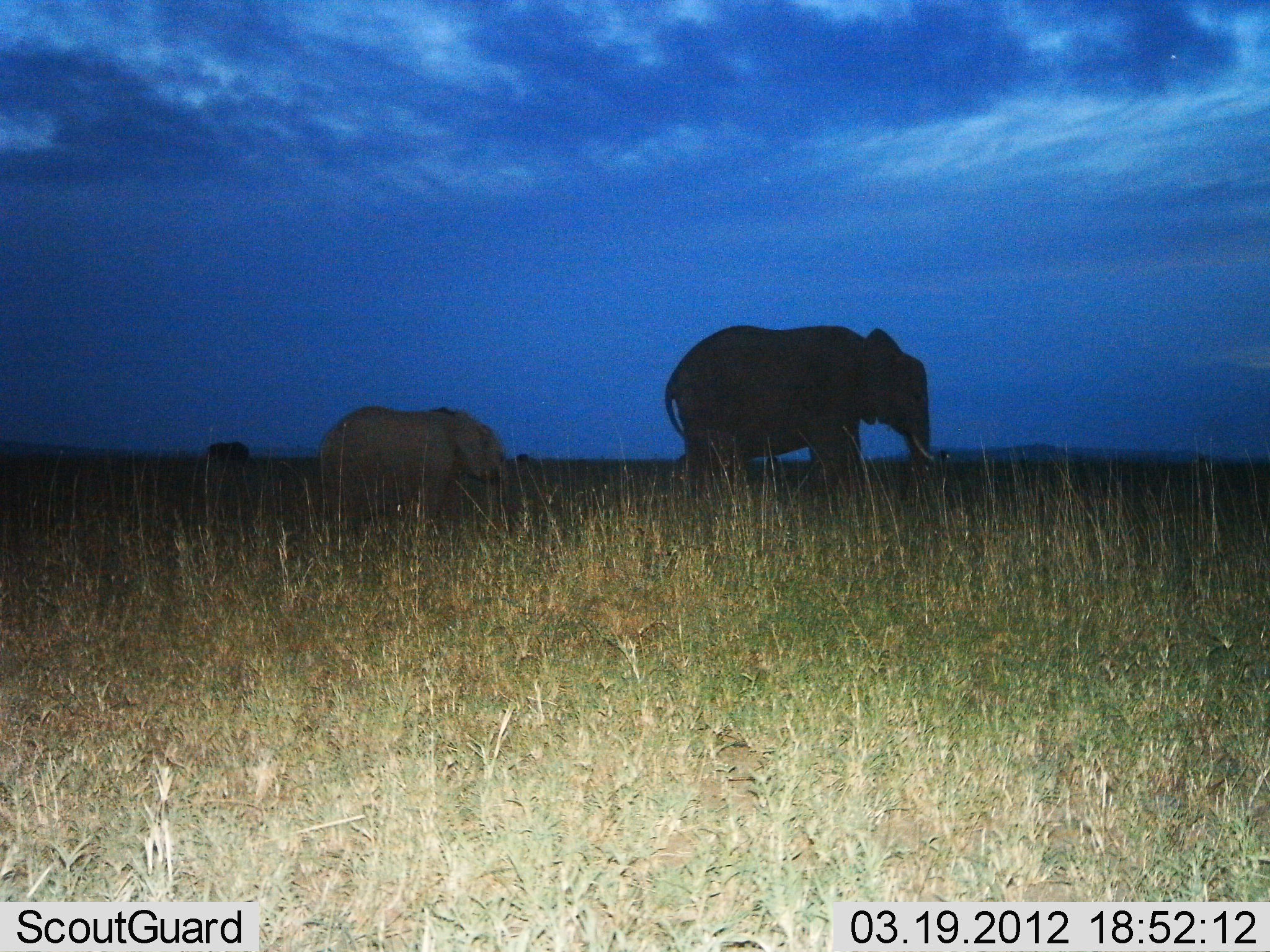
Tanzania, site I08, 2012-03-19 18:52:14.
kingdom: Animalia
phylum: Chordata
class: Mammalia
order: Proboscidea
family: Elephantidae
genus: Loxodonta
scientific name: Loxodonta africana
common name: african bush elephant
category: elephant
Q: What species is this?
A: Elephant (african bush elephant) (Loxodonta africana).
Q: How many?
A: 2.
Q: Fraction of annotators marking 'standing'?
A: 35%.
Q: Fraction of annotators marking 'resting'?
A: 0%.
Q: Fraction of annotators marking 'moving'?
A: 65%.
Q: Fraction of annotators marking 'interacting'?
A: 0%.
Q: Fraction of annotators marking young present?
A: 74%.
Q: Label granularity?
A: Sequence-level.